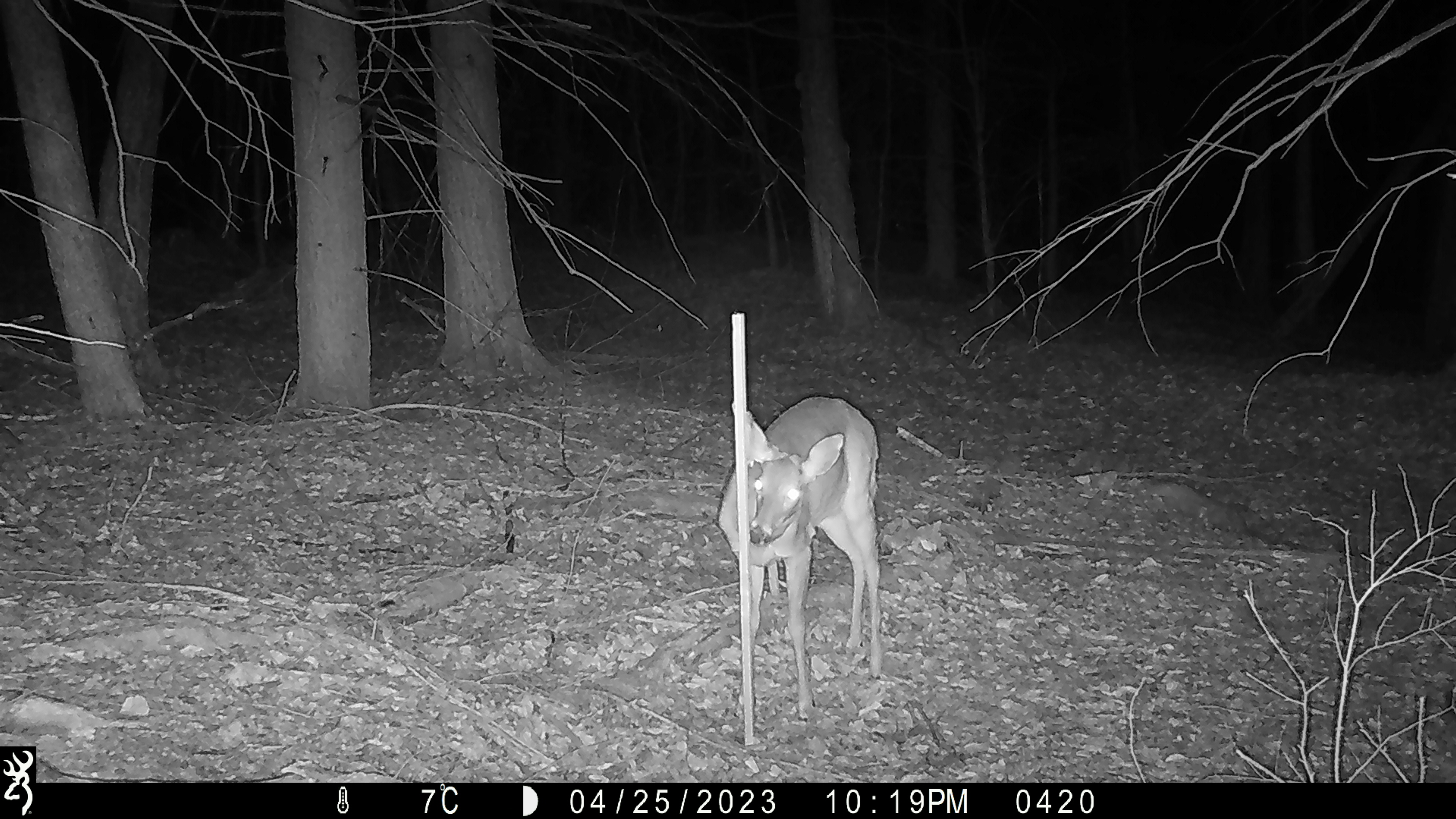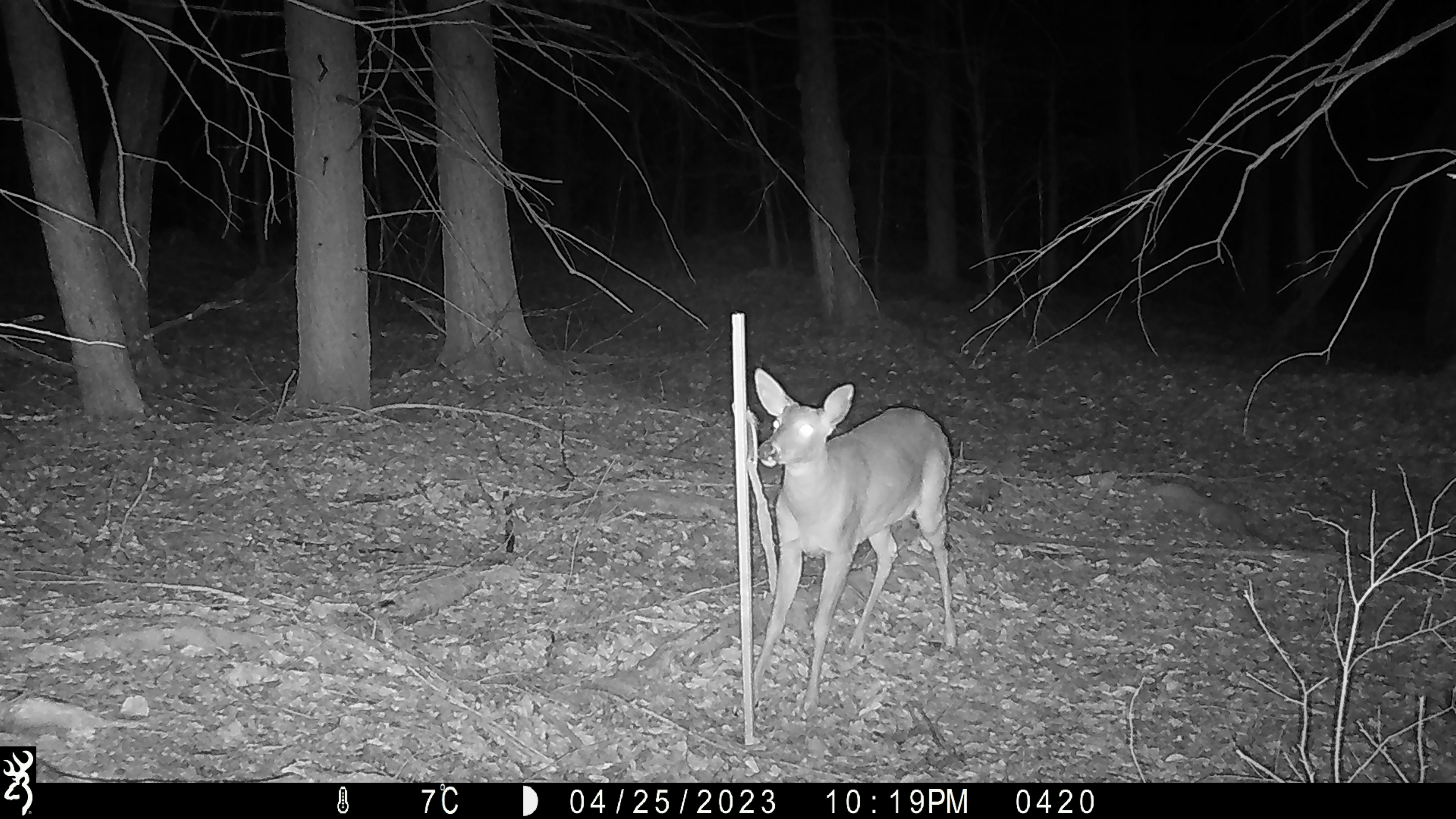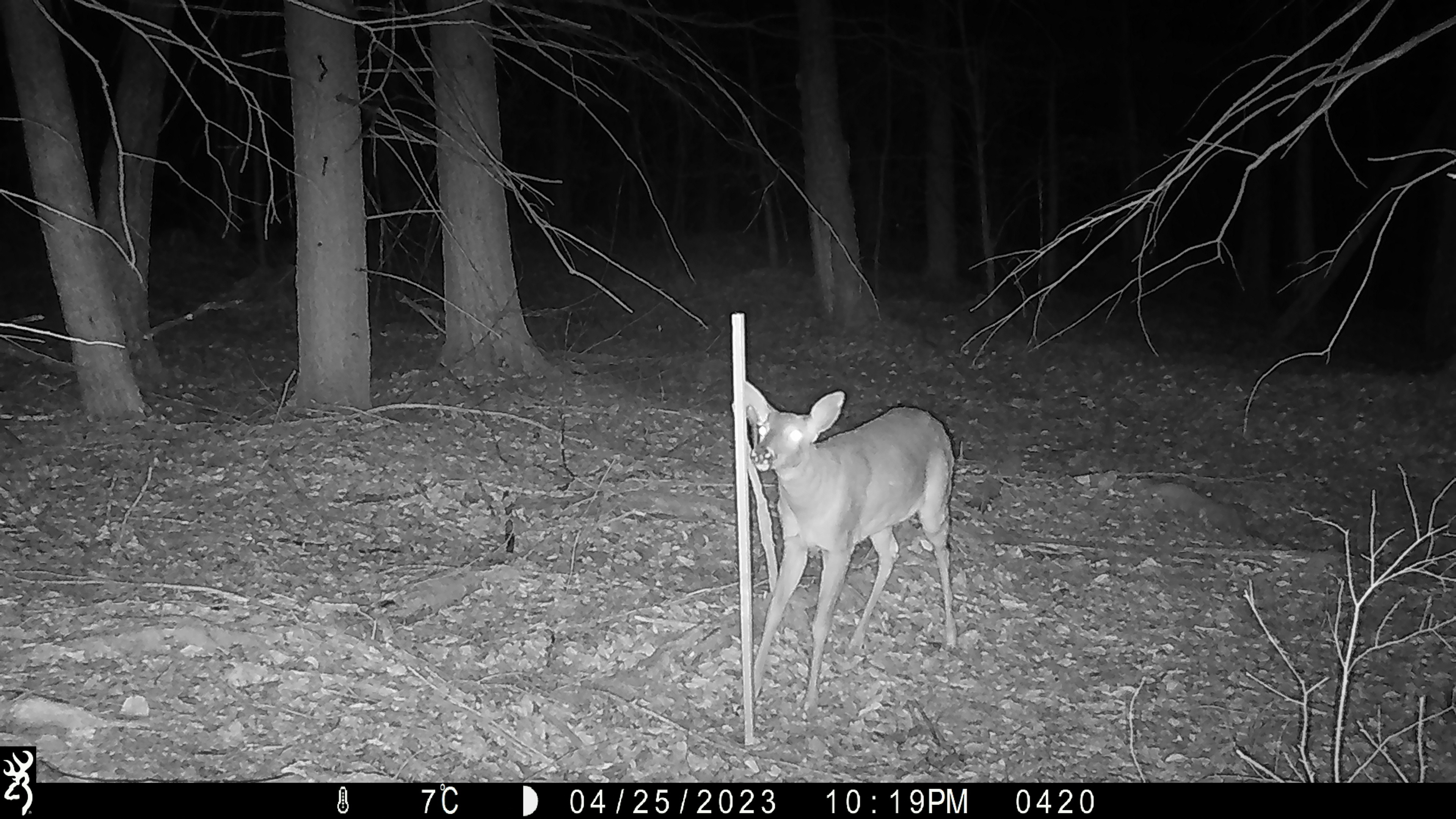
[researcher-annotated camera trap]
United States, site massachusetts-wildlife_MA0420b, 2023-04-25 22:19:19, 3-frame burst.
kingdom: Animalia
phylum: Chordata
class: Mammalia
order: Artiodactyla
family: Cervidae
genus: Odocoileus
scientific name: Odocoileus virginianus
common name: white-tailed deer